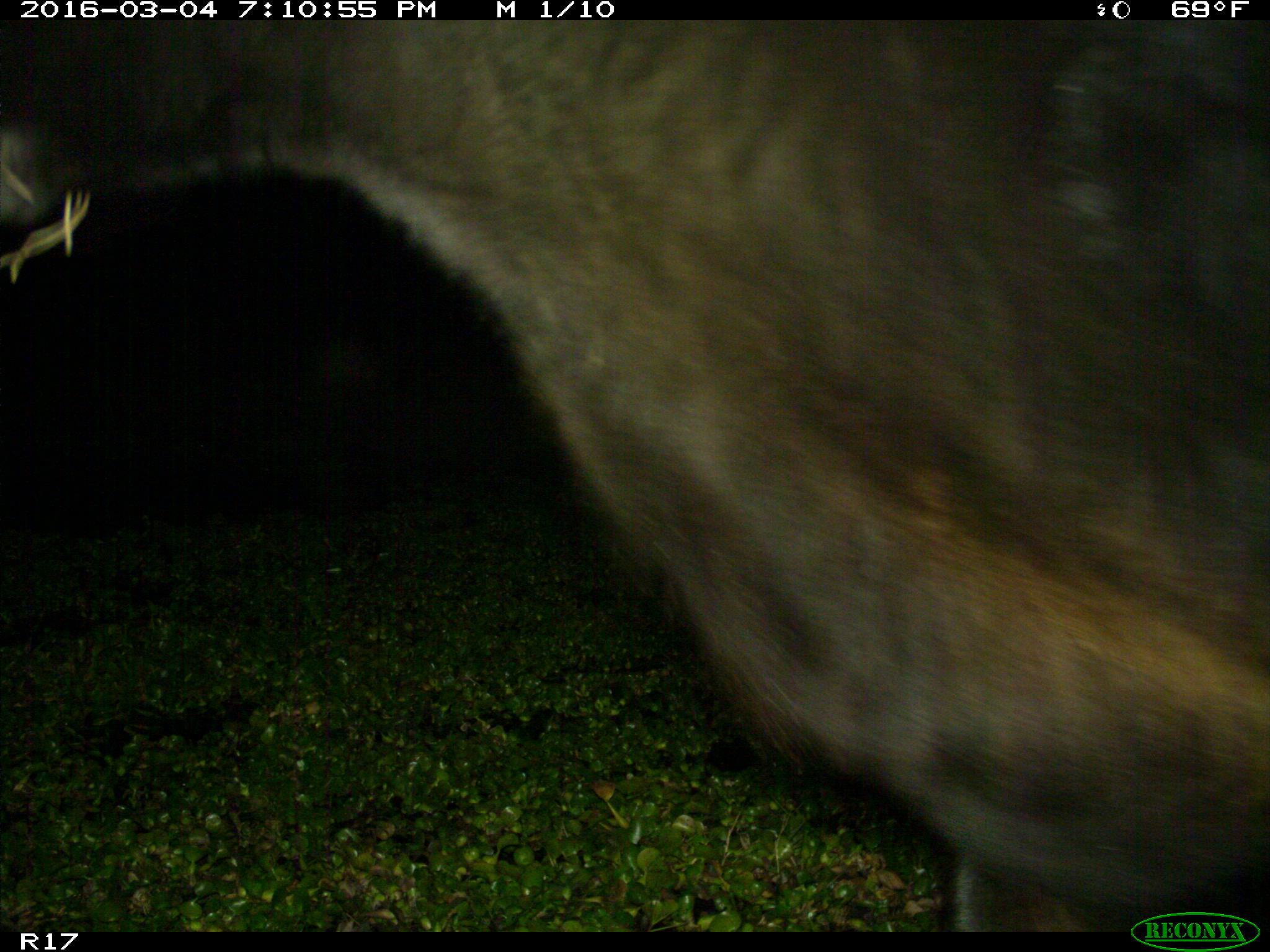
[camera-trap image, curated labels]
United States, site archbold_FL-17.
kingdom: Animalia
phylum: Chordata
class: Mammalia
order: Artiodactyla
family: Bovidae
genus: Bos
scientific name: Bos taurus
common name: domestic cow